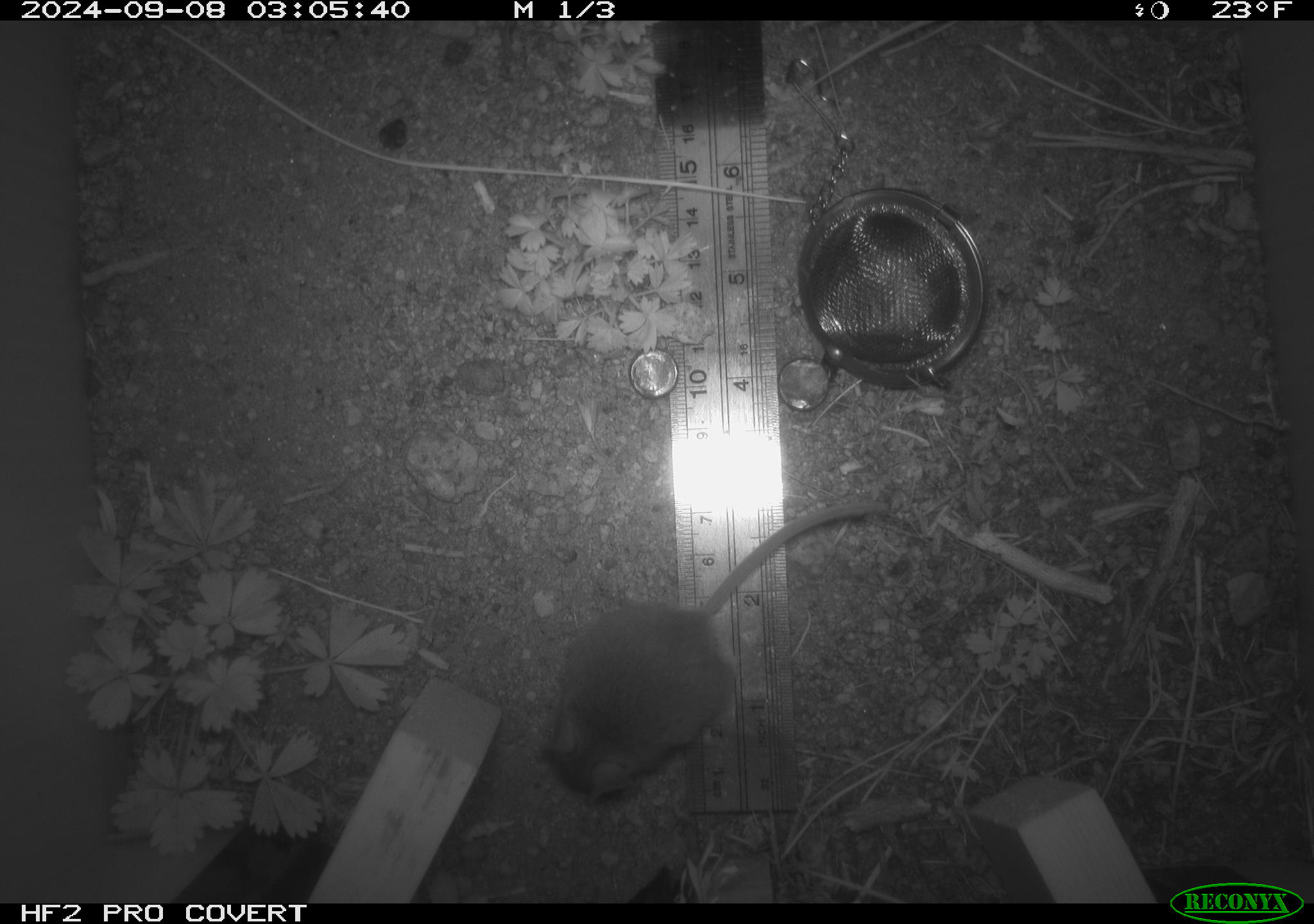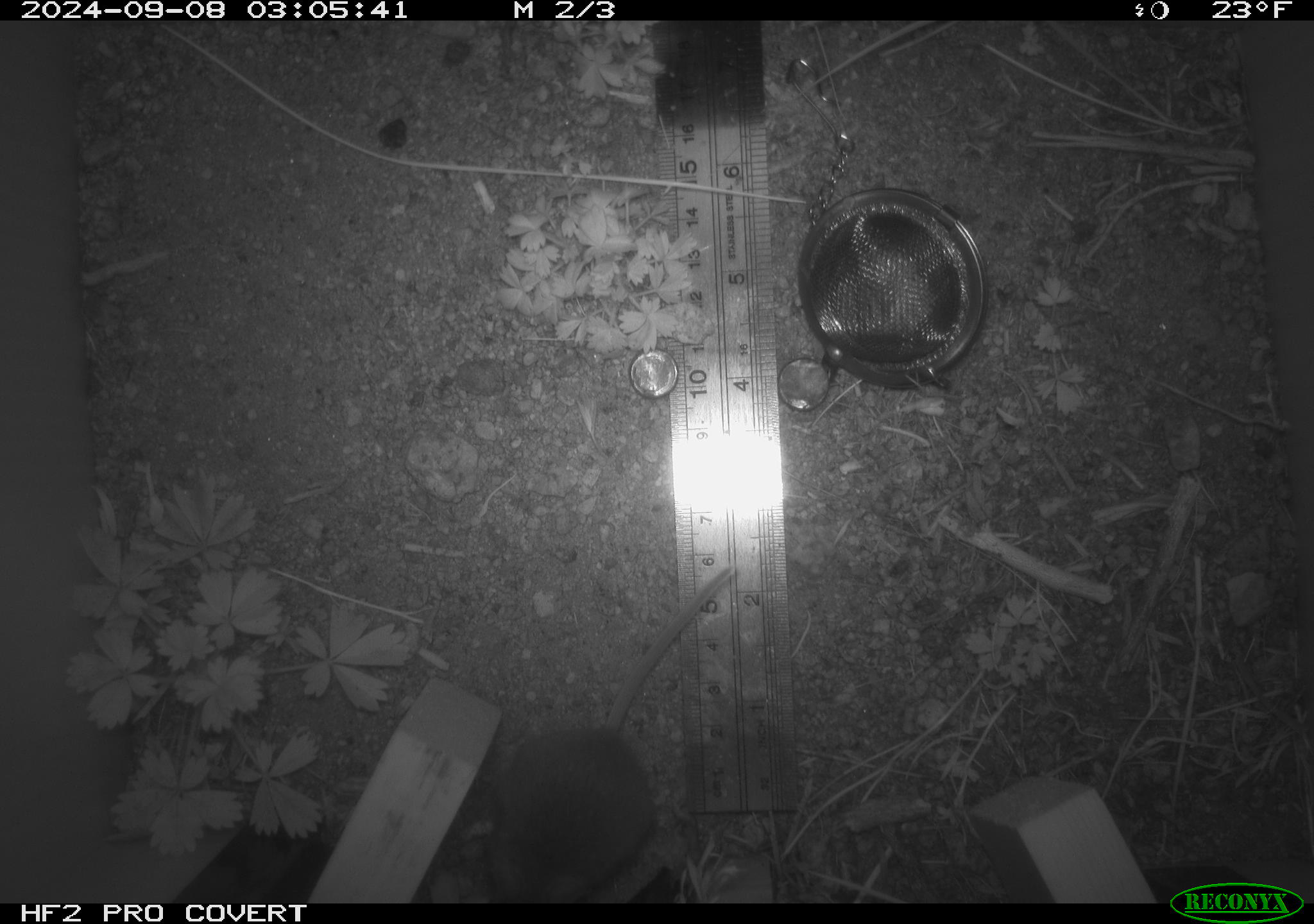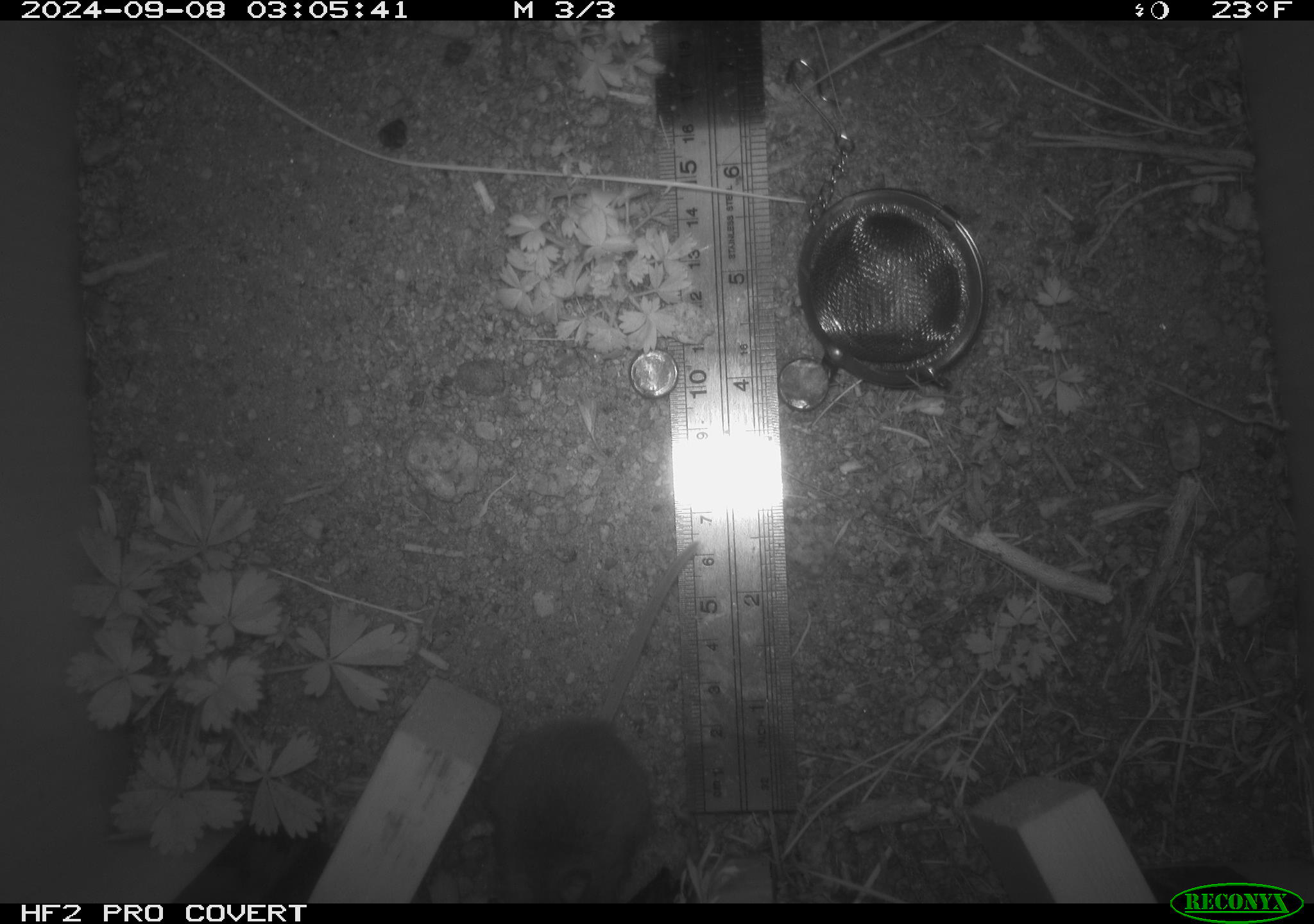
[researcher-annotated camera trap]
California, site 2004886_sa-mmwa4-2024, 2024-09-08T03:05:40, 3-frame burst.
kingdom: Animalia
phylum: Chordata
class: Mammalia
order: Rodentia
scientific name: Rodentia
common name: mouse species